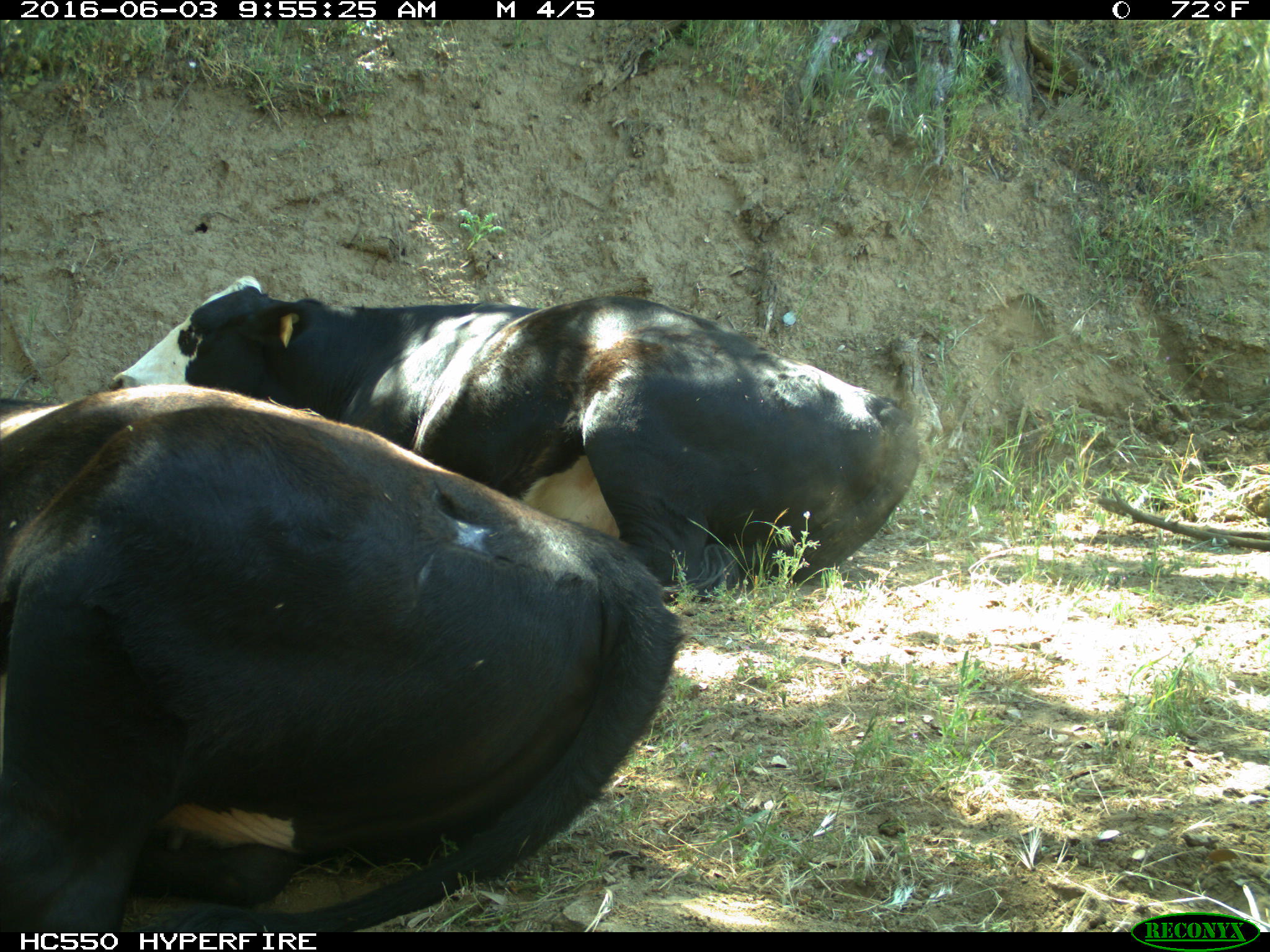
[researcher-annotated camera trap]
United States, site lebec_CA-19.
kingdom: Animalia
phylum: Chordata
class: Mammalia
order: Artiodactyla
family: Bovidae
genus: Bos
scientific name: Bos taurus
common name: domestic cow